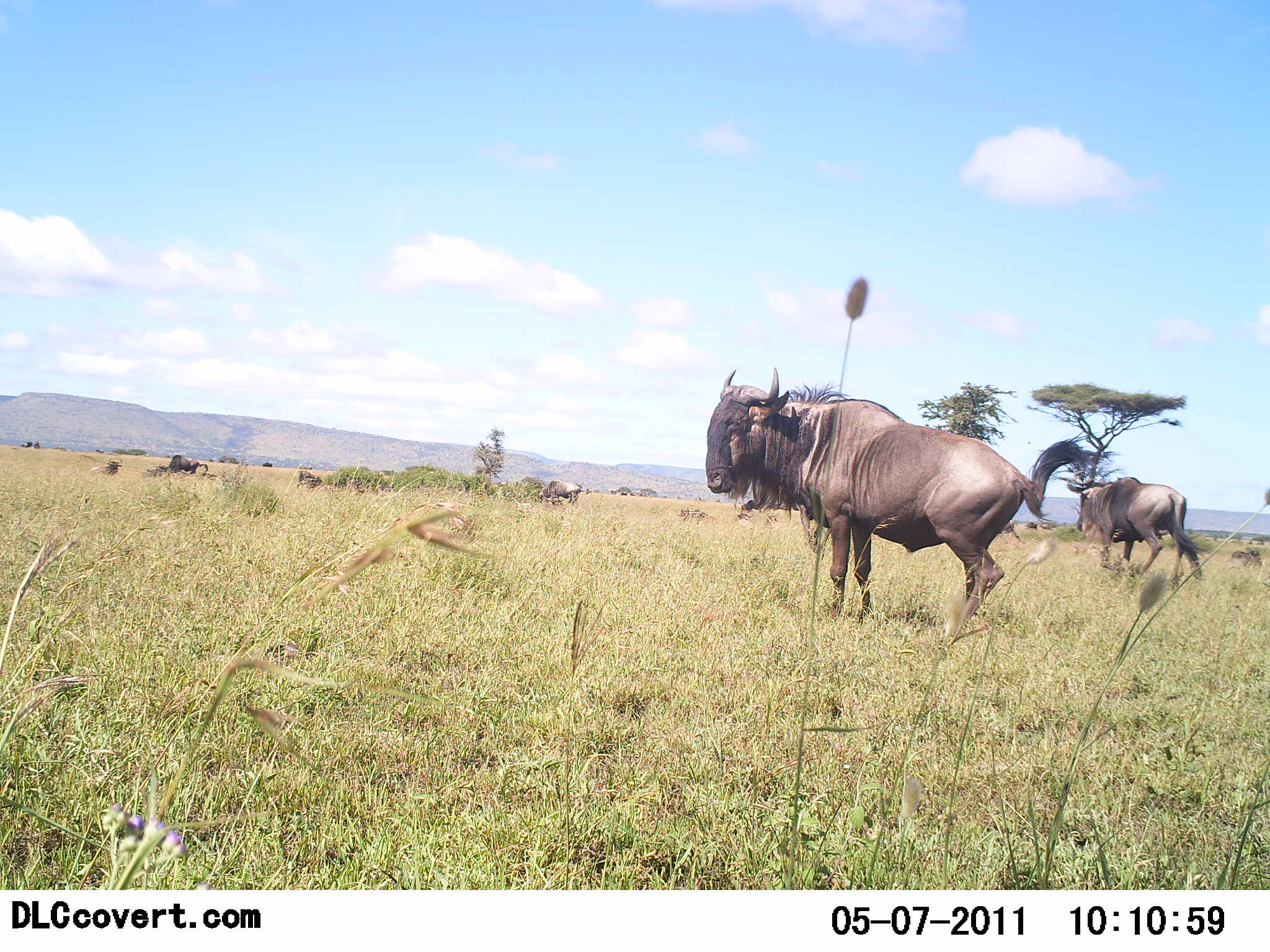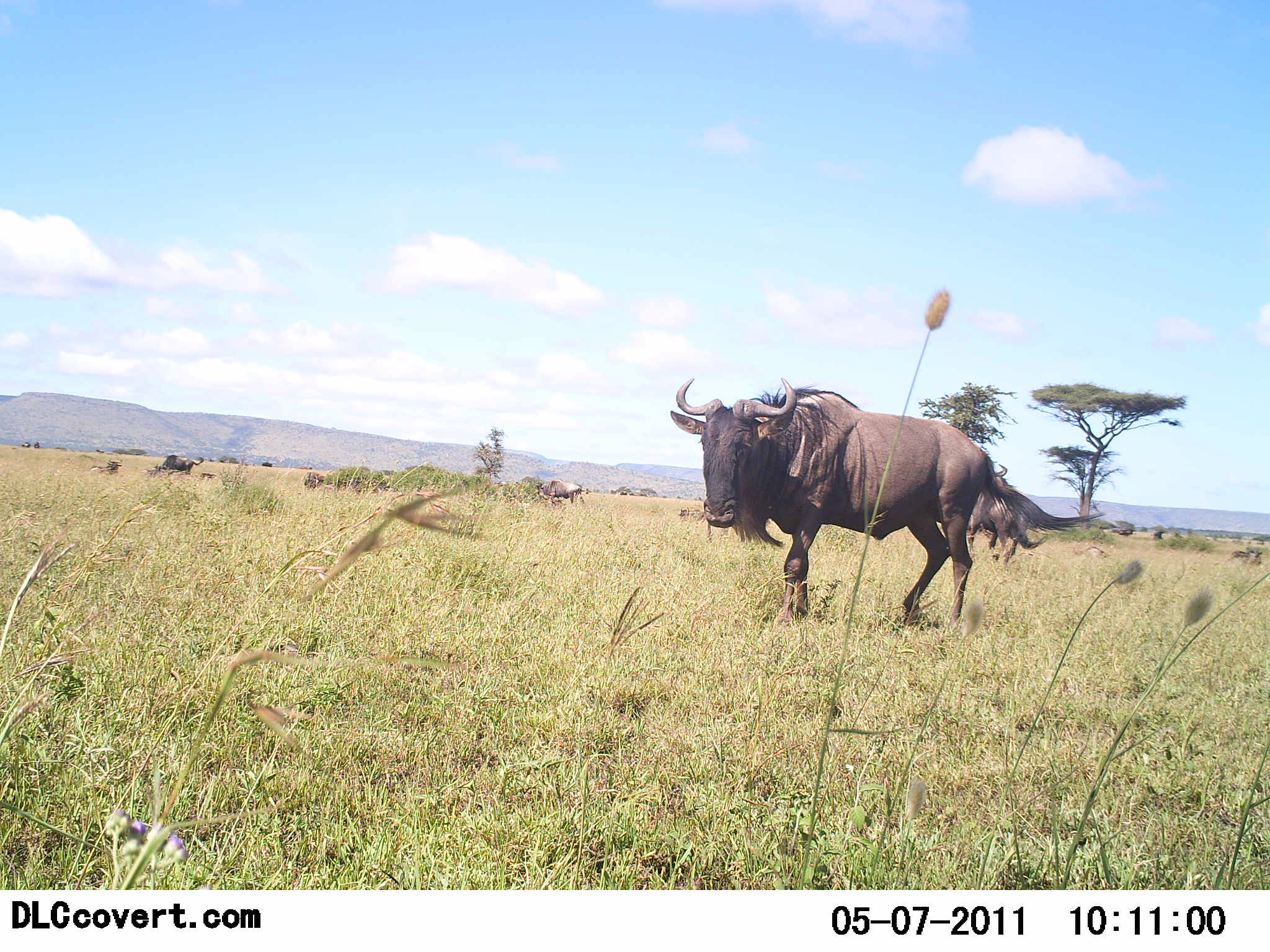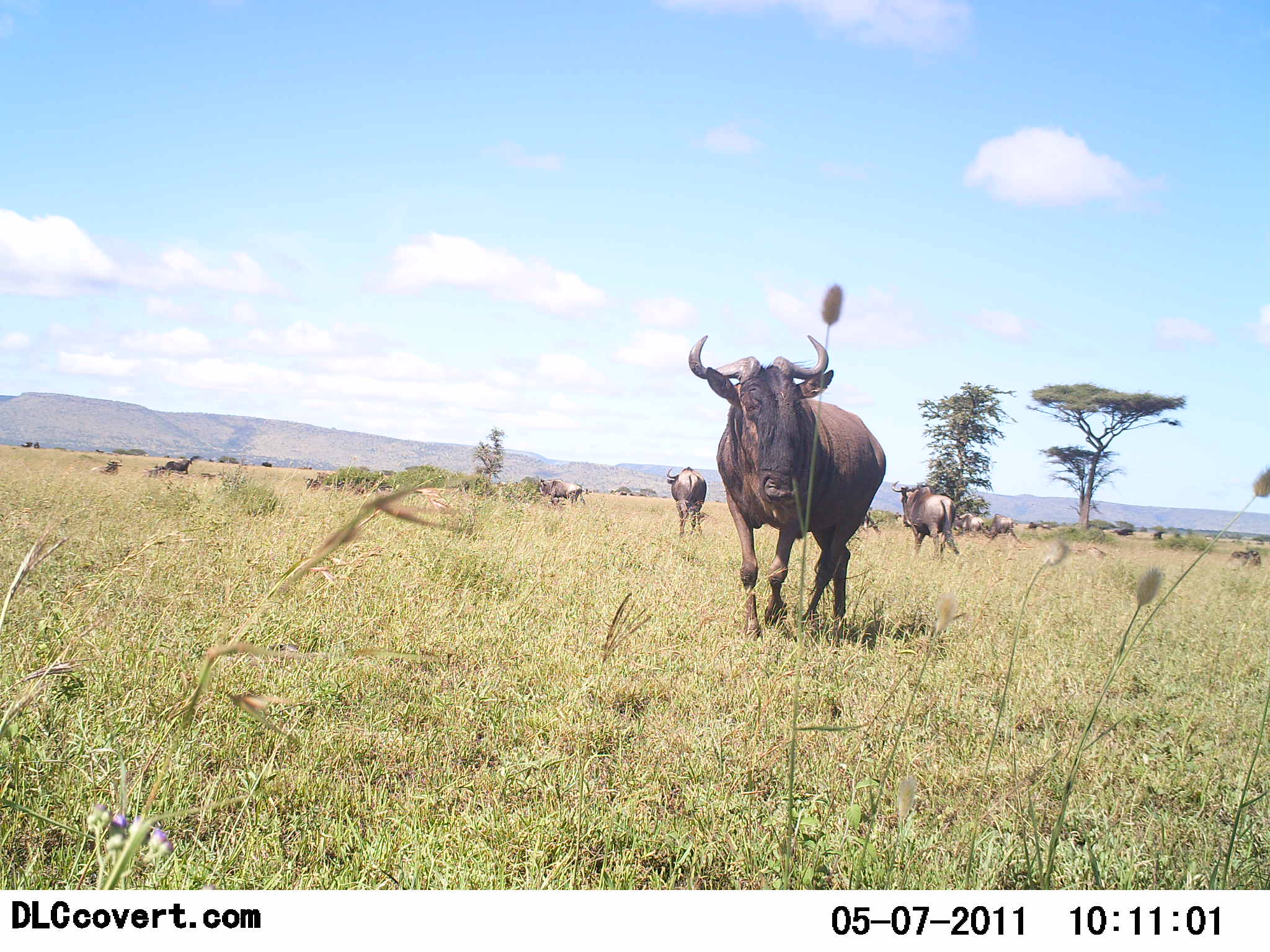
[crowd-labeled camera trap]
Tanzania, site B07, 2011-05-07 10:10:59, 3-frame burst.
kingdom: Animalia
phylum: Chordata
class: Mammalia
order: Artiodactyla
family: Bovidae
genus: Connochaetes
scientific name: Connochaetes taurinus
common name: blue wildebeest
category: wildebeest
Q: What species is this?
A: Wildebeest (blue wildebeest) (Connochaetes taurinus).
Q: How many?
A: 8.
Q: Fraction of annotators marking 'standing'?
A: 50%.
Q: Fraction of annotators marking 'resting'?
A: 20%.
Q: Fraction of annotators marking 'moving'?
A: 90%.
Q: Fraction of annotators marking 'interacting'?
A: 0%.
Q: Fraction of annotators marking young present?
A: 0%.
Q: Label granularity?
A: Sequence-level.